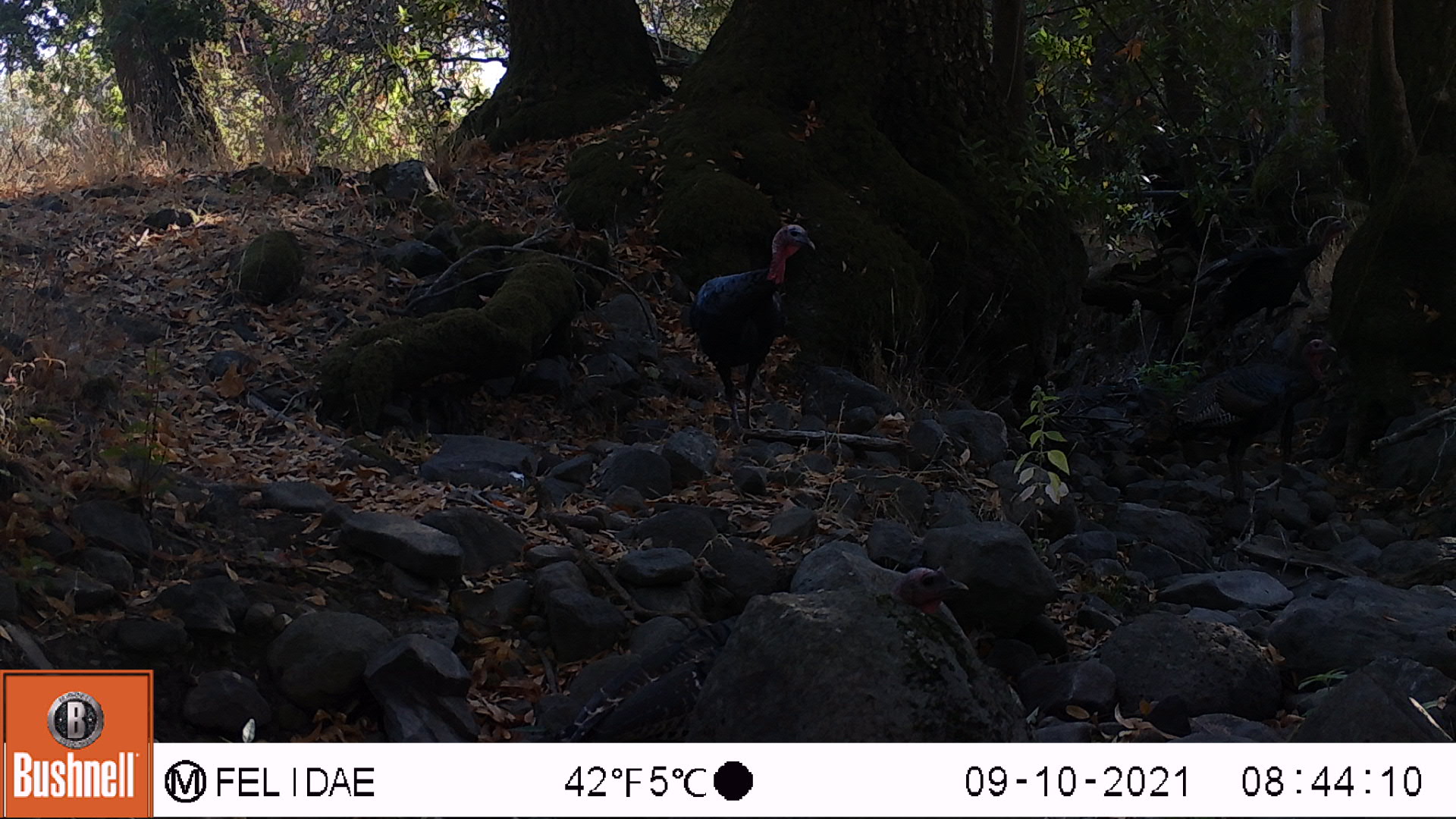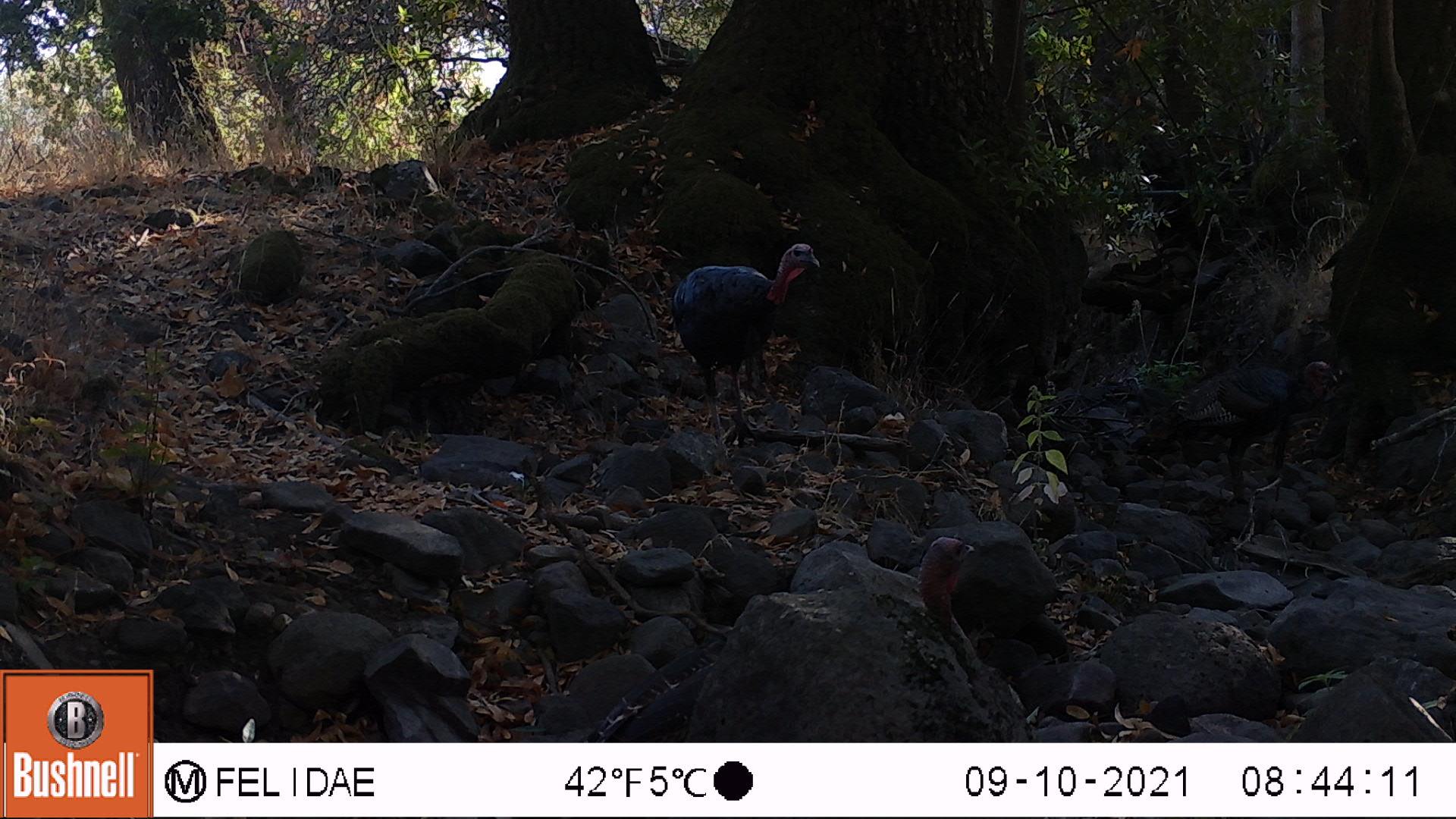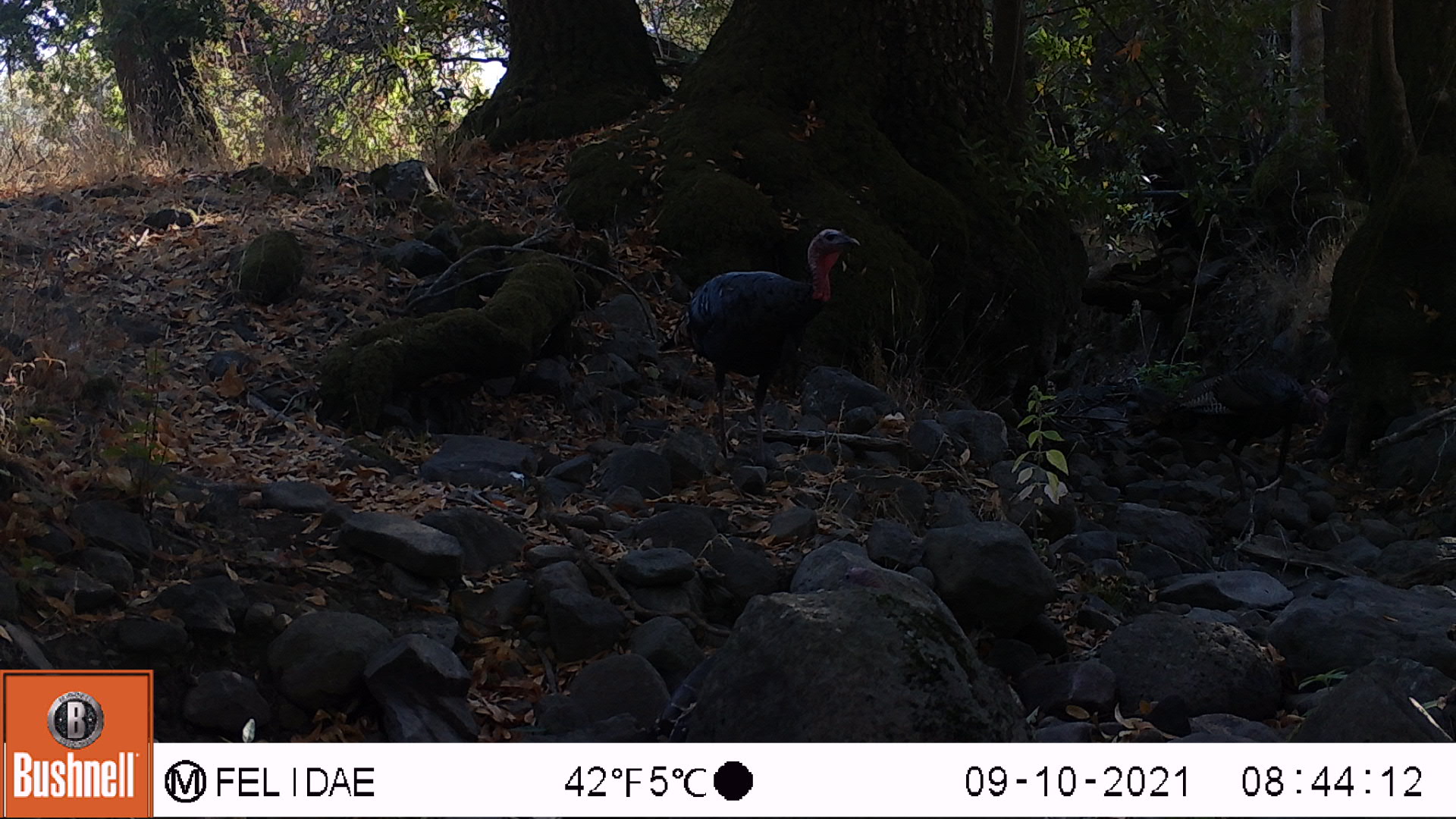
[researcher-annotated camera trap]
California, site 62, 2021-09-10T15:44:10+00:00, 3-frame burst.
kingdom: Animalia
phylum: Chordata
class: Aves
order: Galliformes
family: Phasianidae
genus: Meleagris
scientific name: Meleagris gallopavo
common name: turkey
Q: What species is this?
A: Turkey (Meleagris gallopavo).